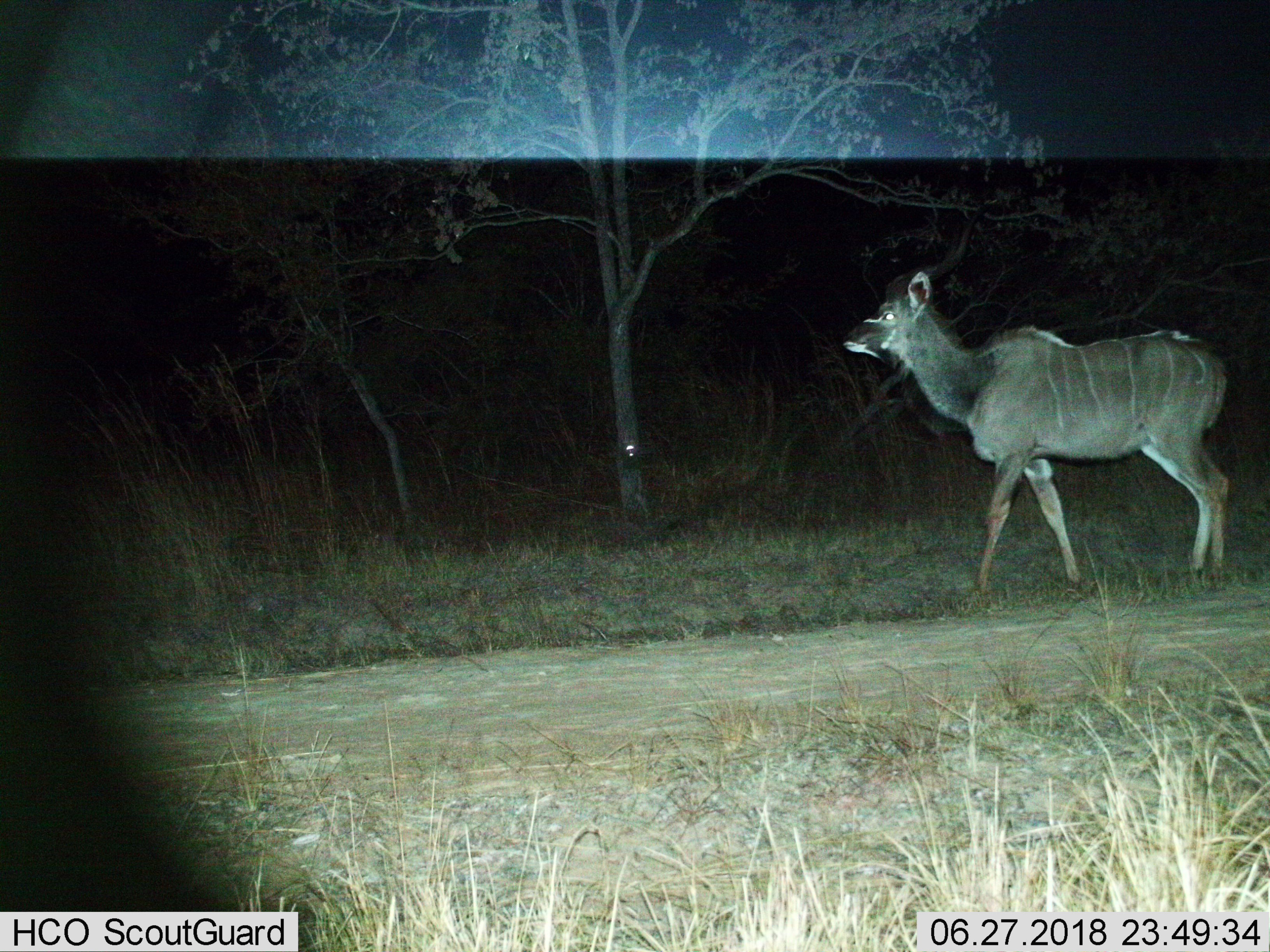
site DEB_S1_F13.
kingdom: Animalia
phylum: Chordata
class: Mammalia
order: Artiodactyla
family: Bovidae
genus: Tragelaphus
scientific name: Tragelaphus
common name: kudu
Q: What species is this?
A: Kudu (Tragelaphus).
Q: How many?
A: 1.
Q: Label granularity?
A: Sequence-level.